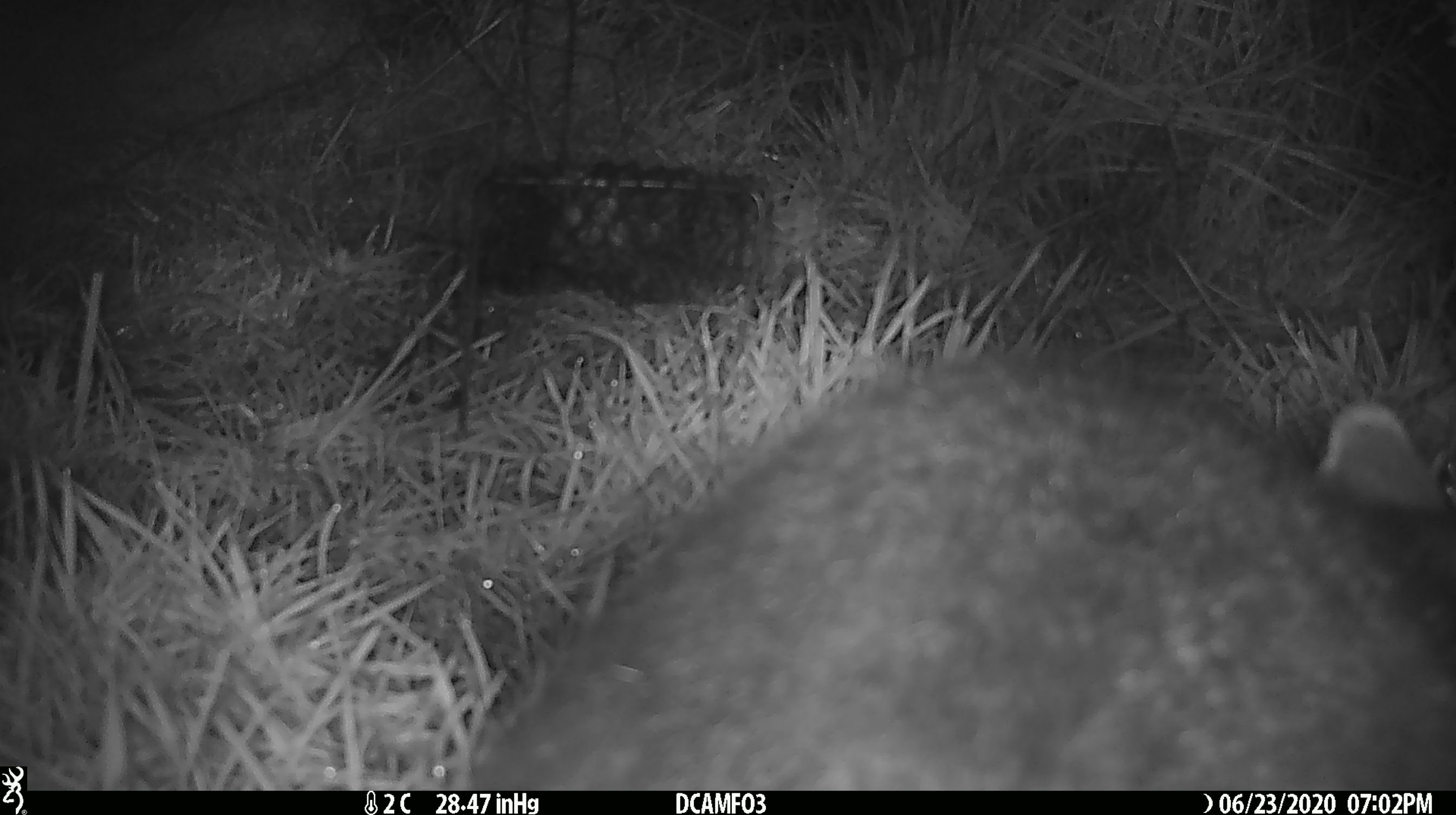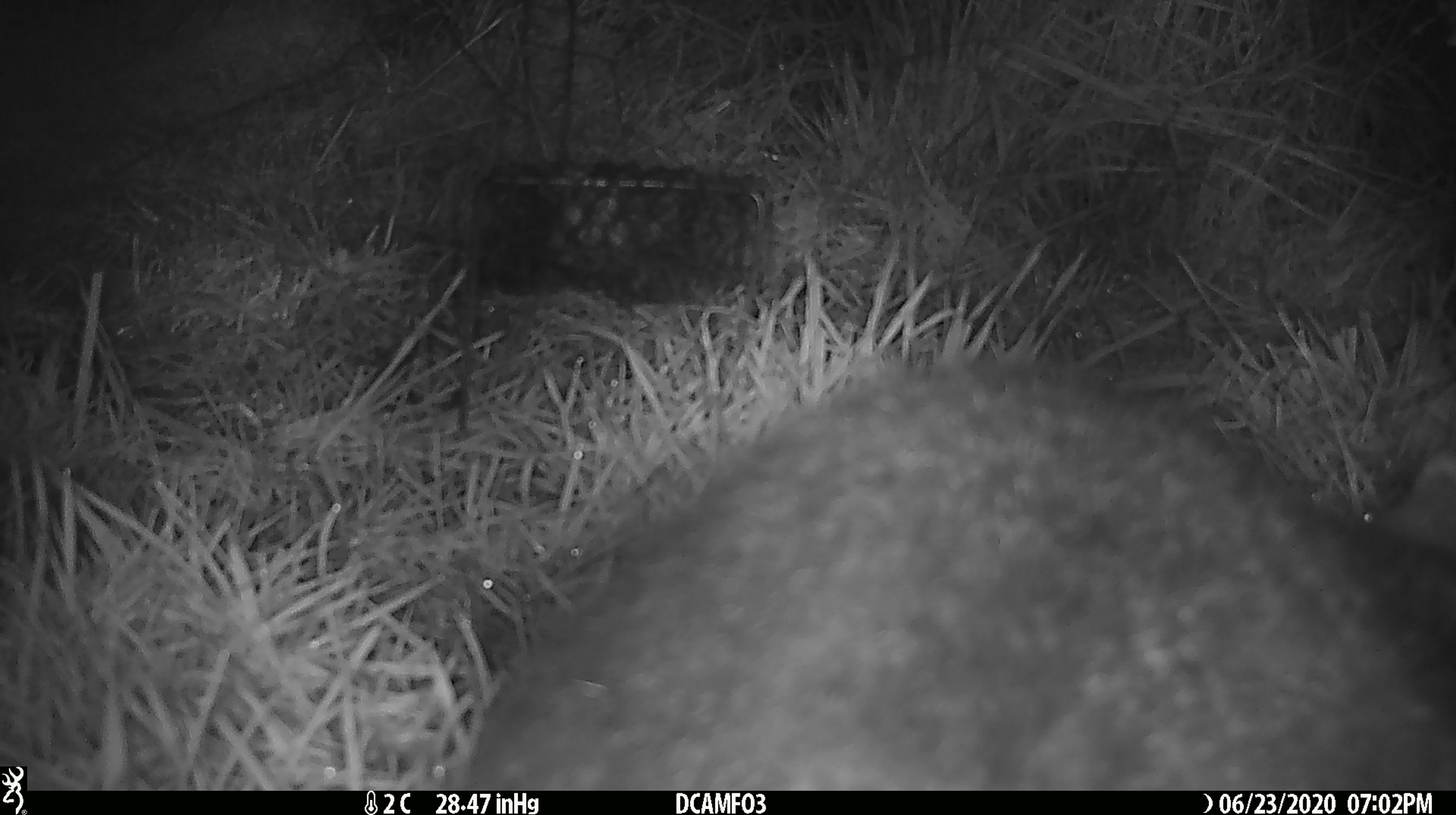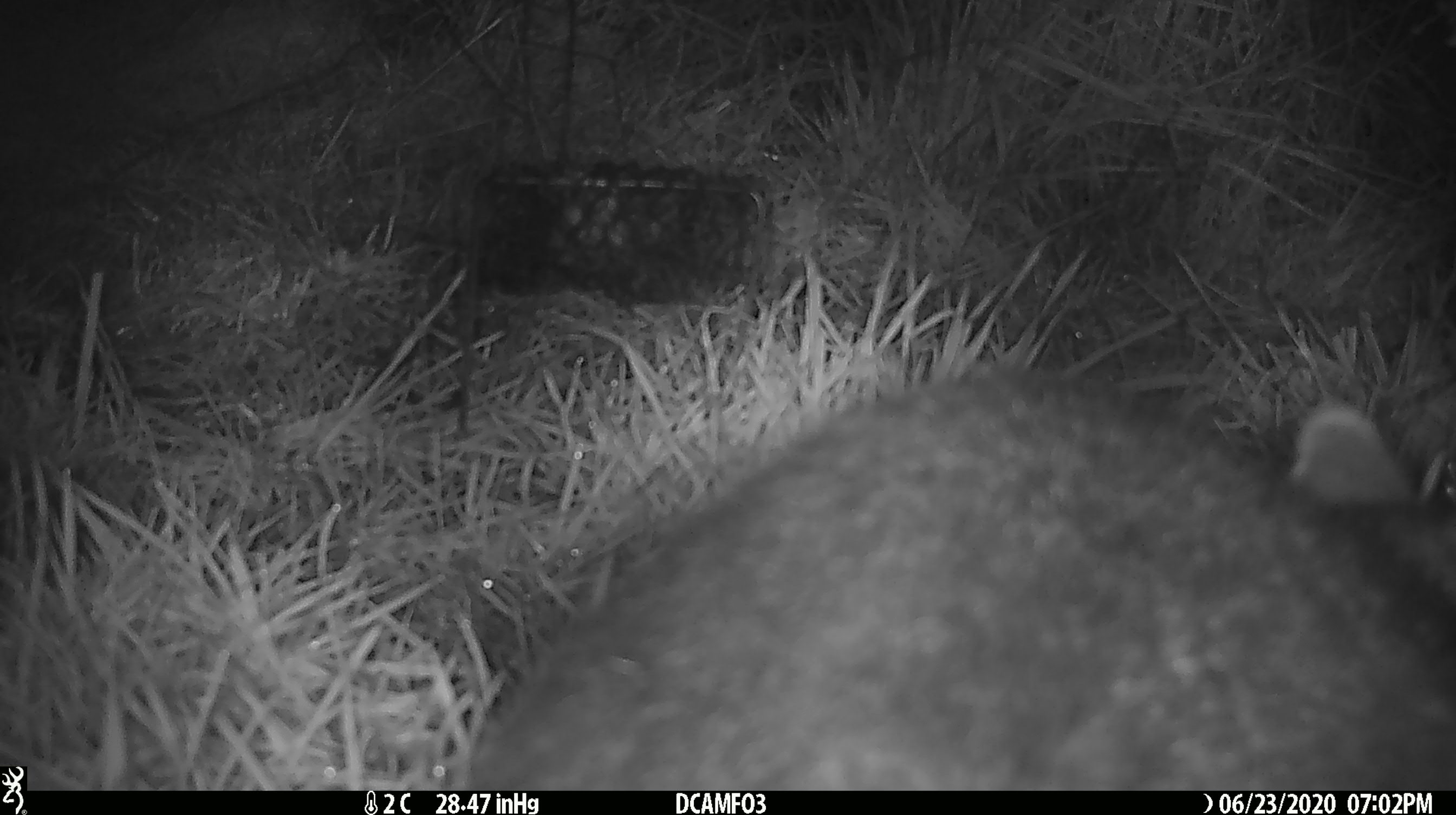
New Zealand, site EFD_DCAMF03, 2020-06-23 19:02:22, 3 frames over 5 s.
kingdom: Animalia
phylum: Chordata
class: Mammalia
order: Diprotodontia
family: Phalangeridae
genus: Trichosurus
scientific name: Trichosurus vulpecula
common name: common brushtail possum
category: possum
Possum (common brushtail possum) (Trichosurus vulpecula).